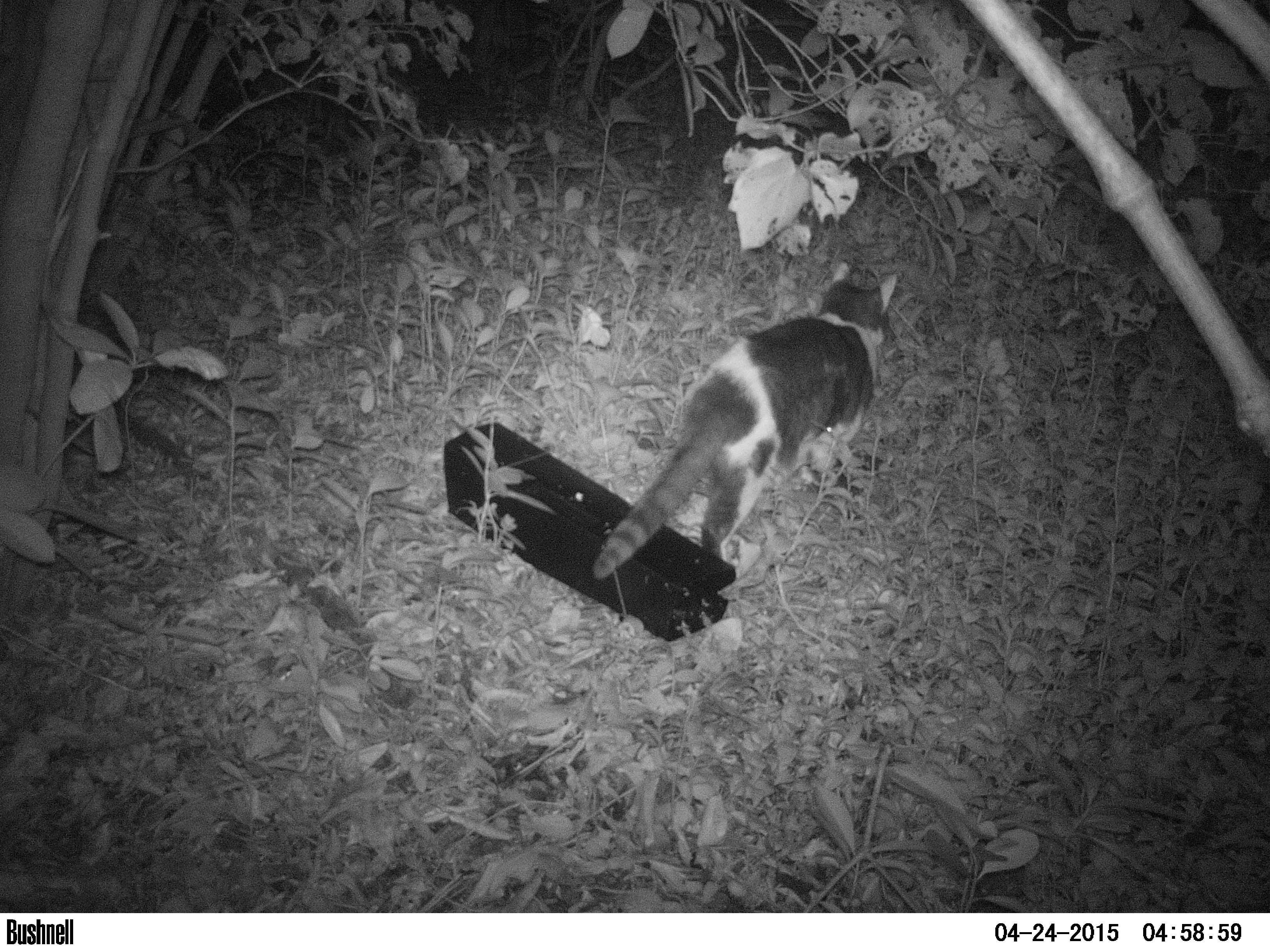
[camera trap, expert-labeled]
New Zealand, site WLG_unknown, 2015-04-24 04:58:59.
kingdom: Animalia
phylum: Chordata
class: Mammalia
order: Carnivora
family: Felidae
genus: Felis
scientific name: Felis catus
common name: domestic cat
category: cat